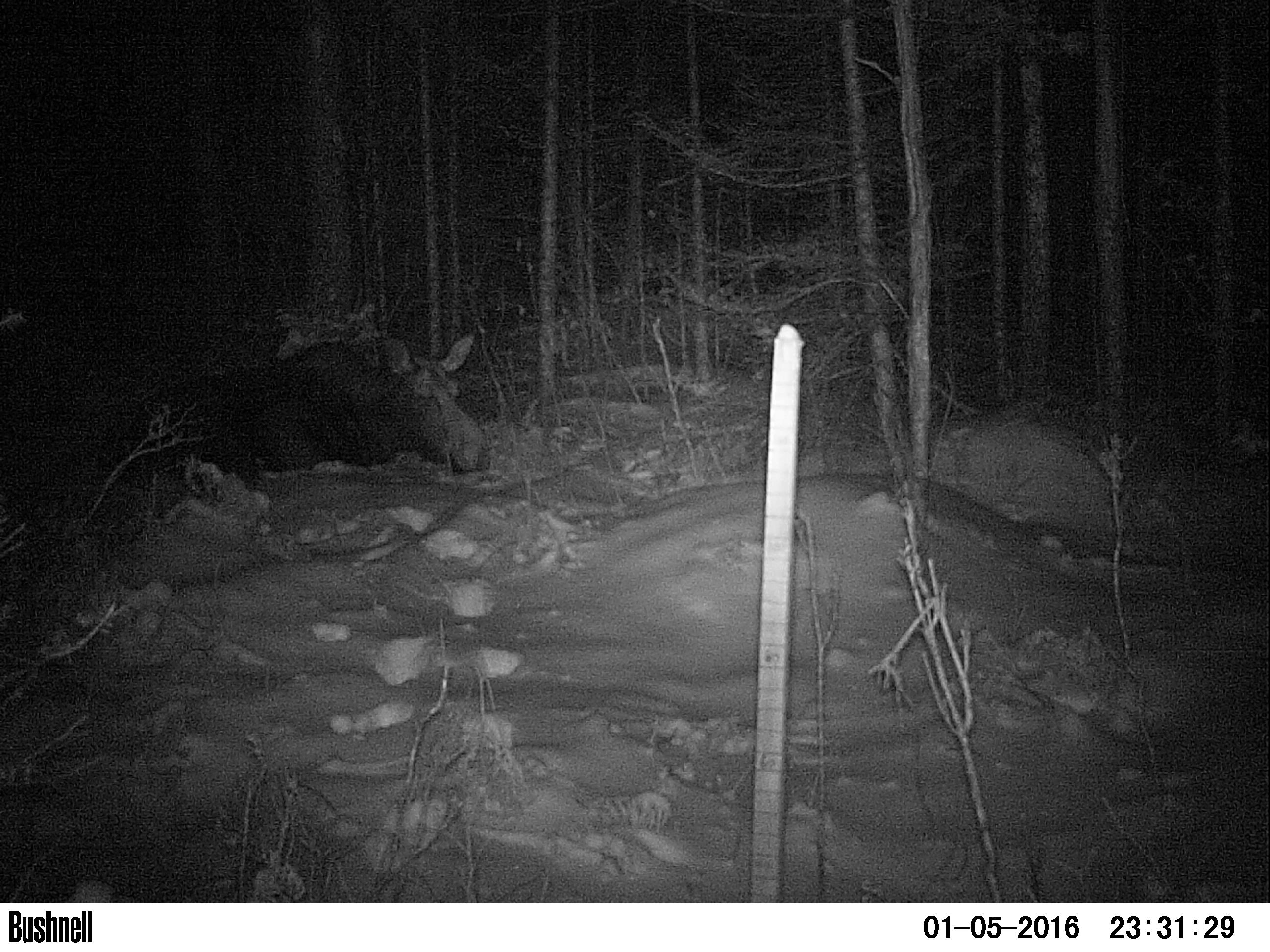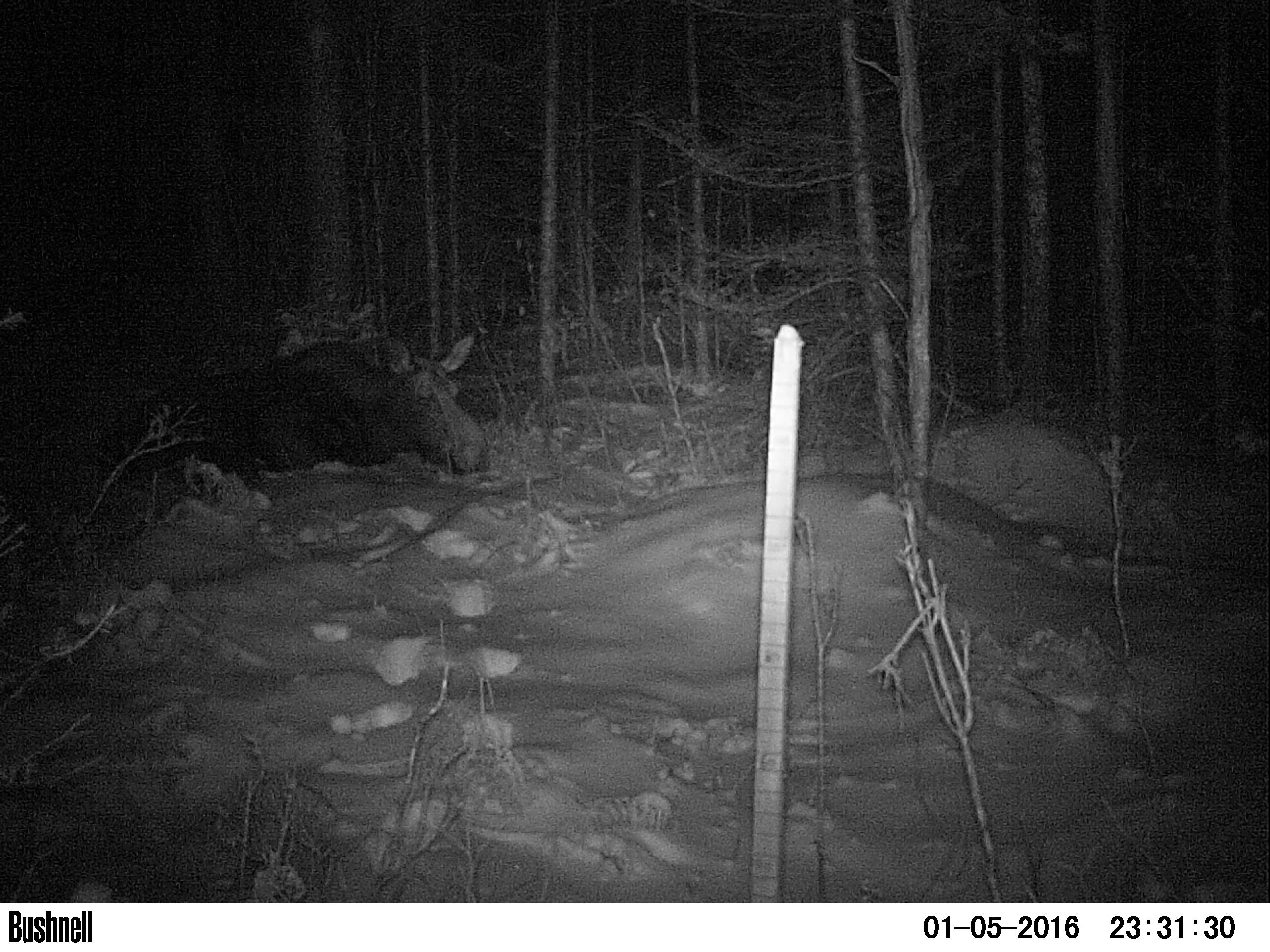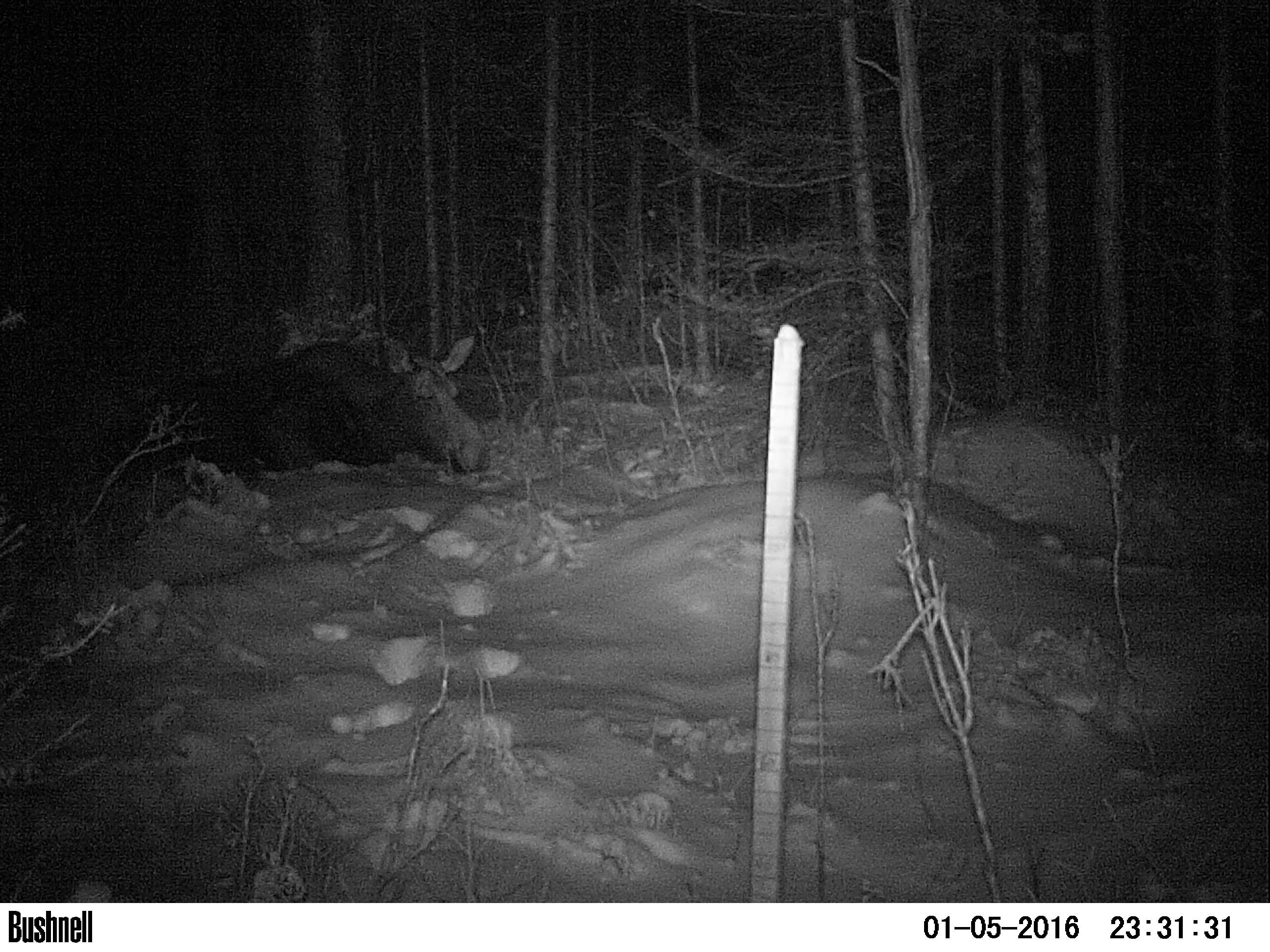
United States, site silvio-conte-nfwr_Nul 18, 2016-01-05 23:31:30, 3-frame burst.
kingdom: Animalia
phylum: Chordata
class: Mammalia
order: Artiodactyla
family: Cervidae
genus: Alces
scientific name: Alces alces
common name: moose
Moose (Alces alces).